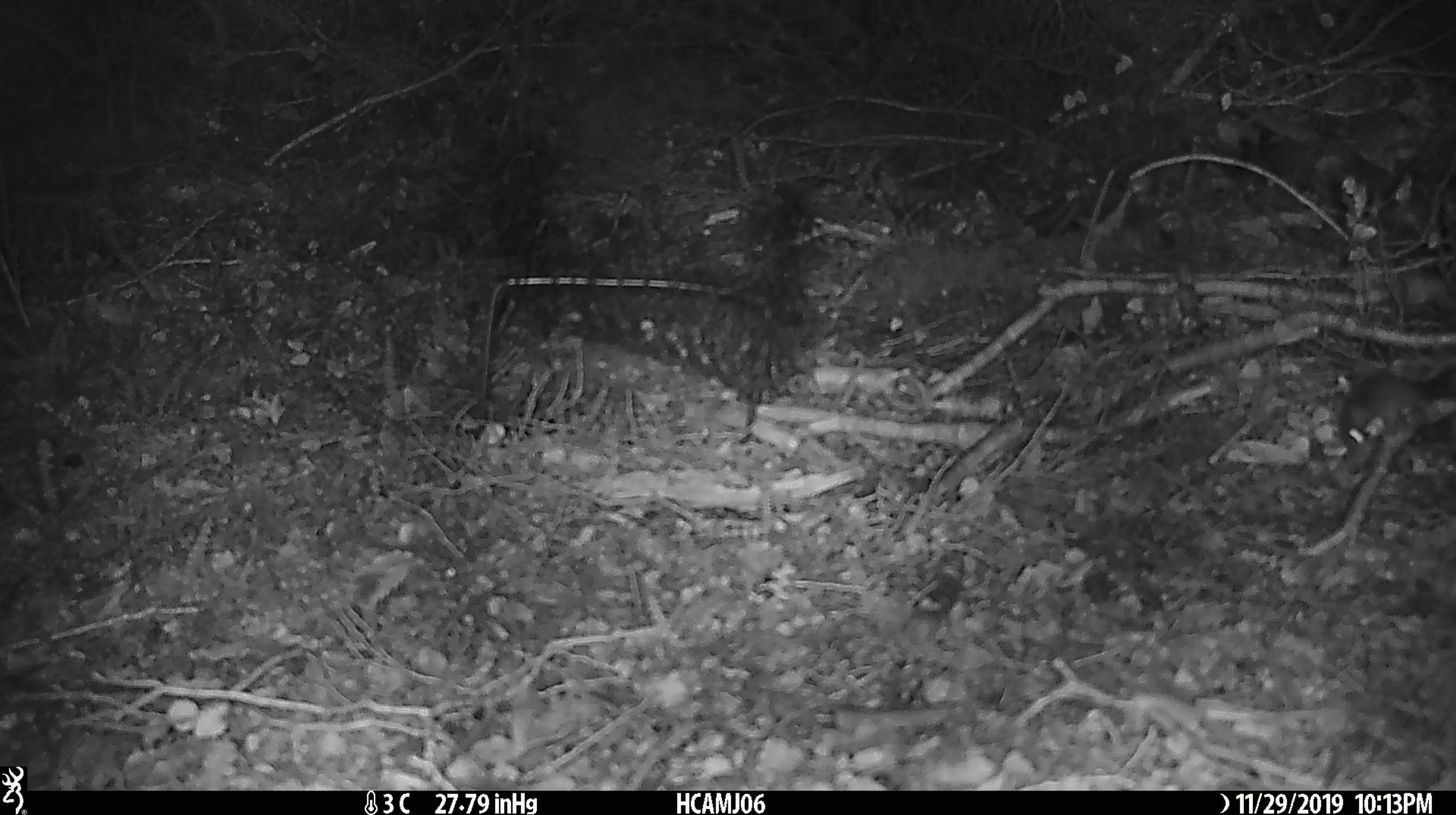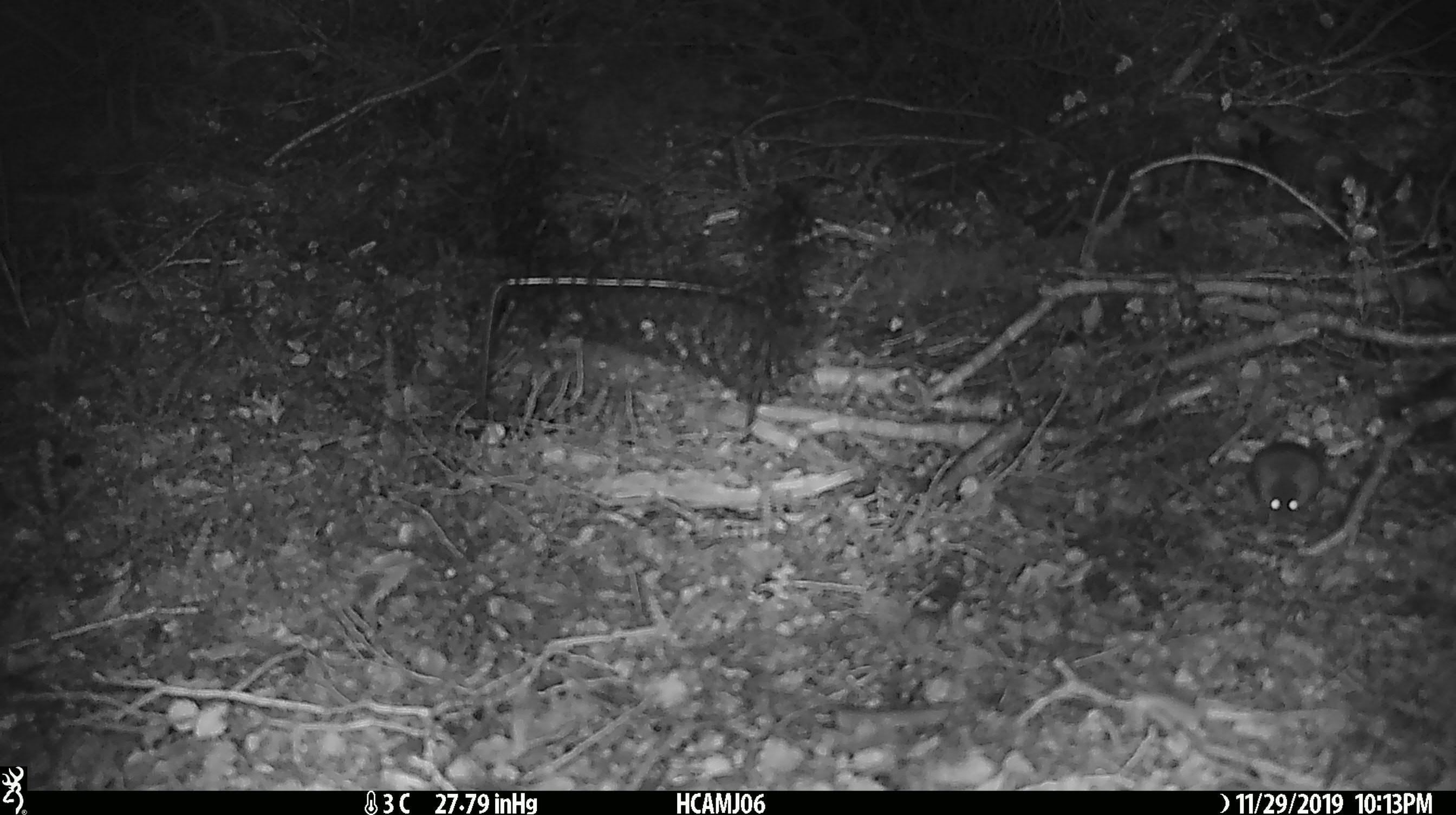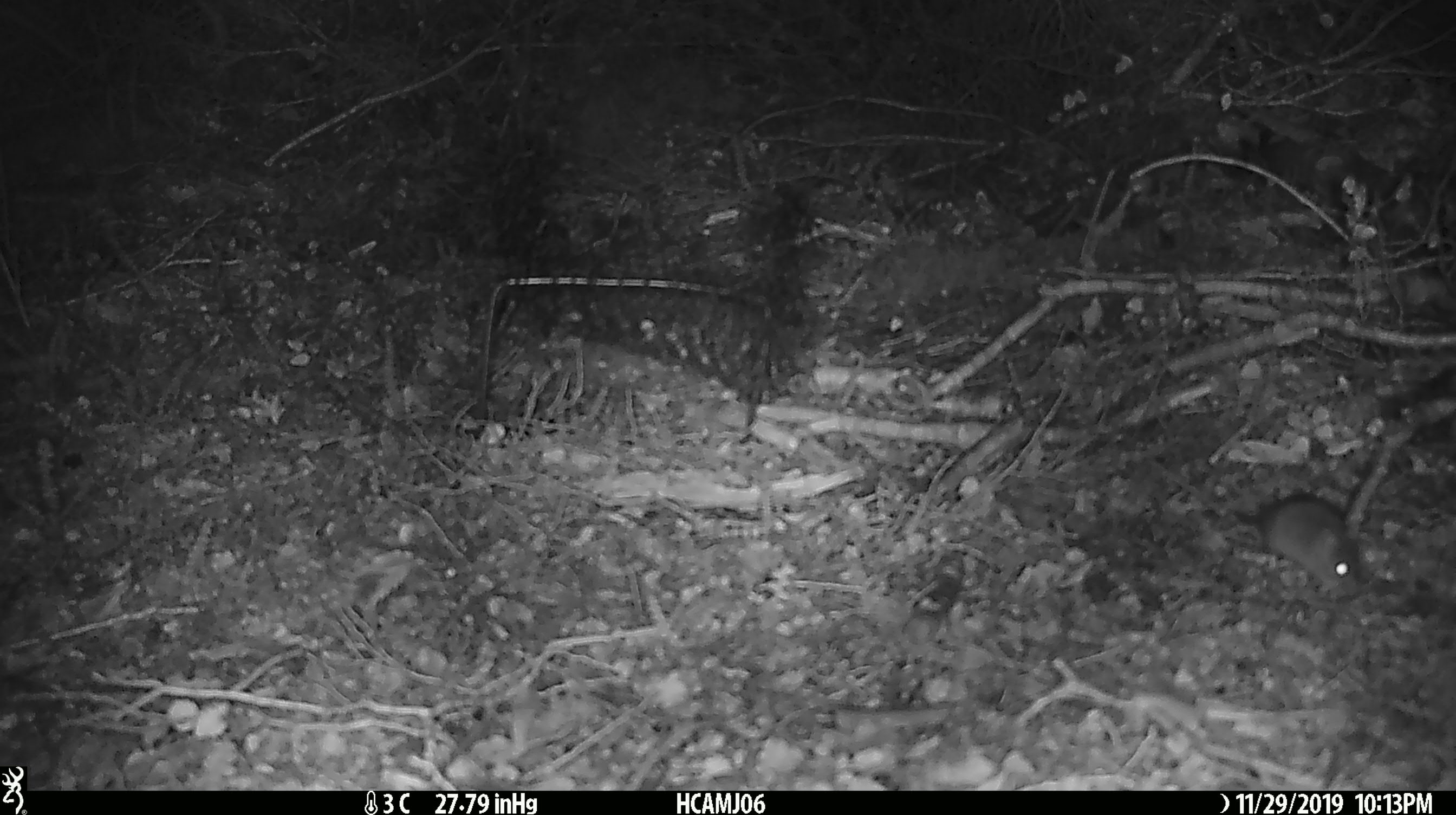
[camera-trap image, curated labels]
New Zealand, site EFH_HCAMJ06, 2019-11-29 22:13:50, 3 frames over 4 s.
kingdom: Animalia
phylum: Chordata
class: Mammalia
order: Rodentia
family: Muridae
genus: Mus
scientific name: Mus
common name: mouse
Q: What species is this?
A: Mouse (Mus).